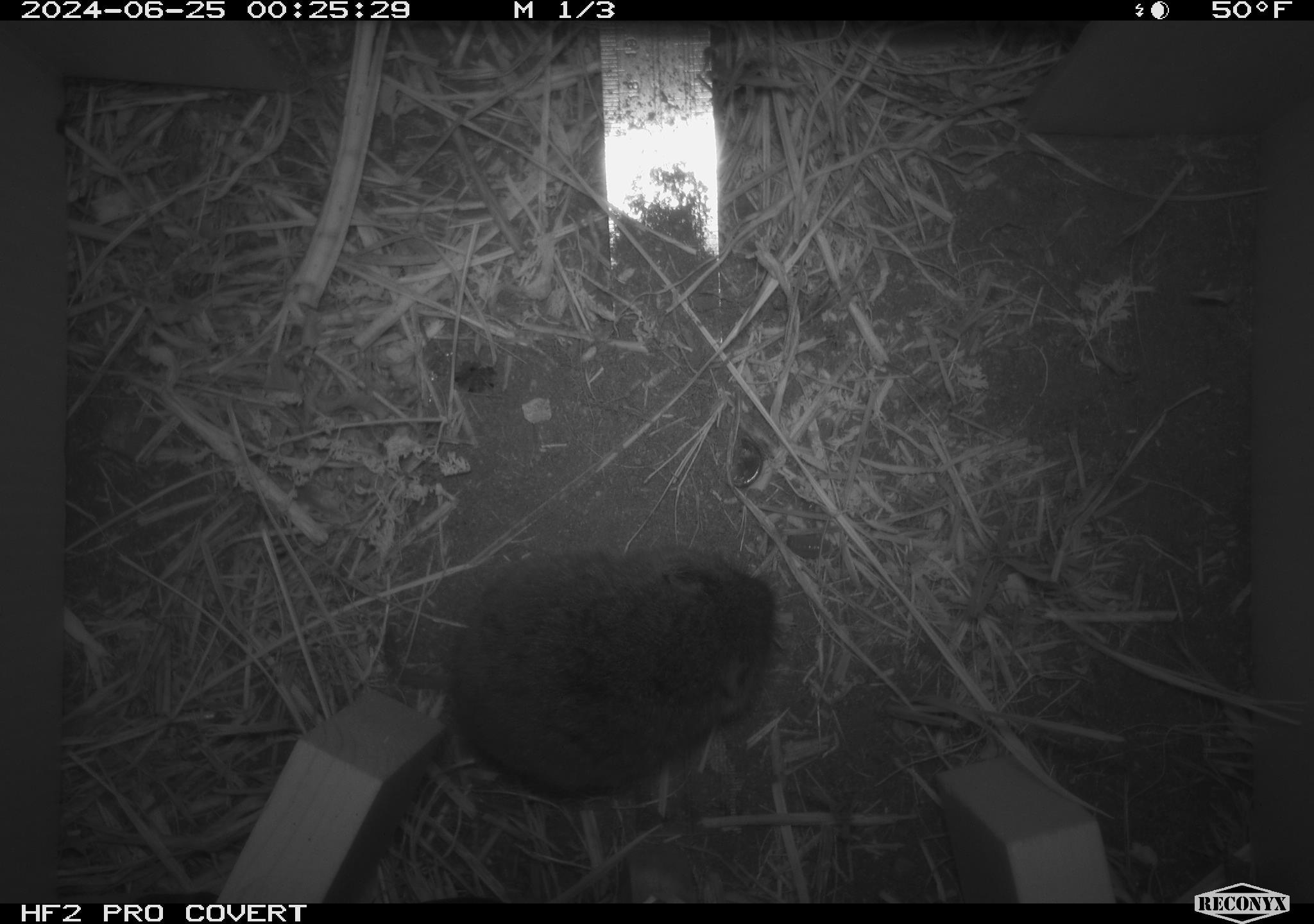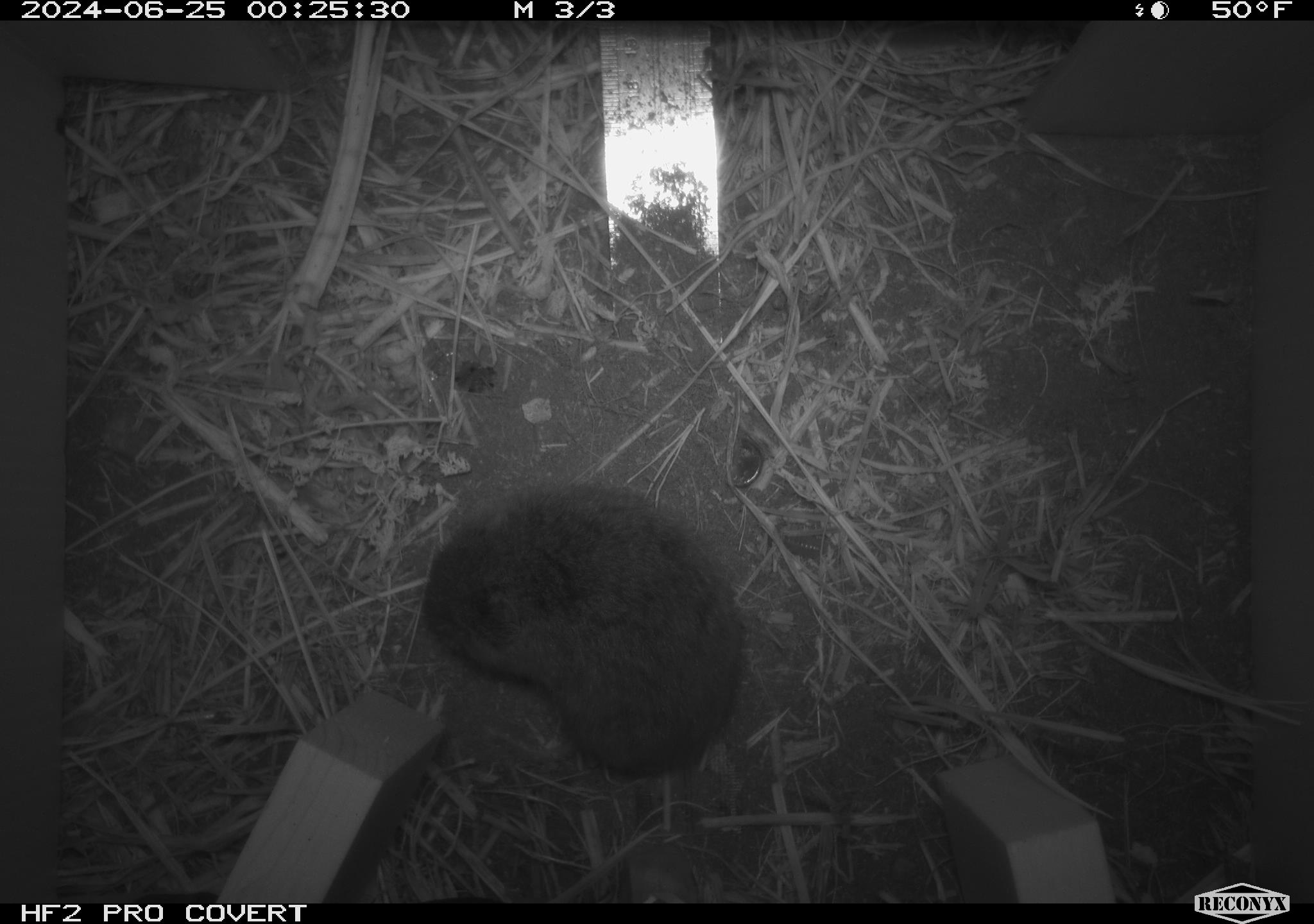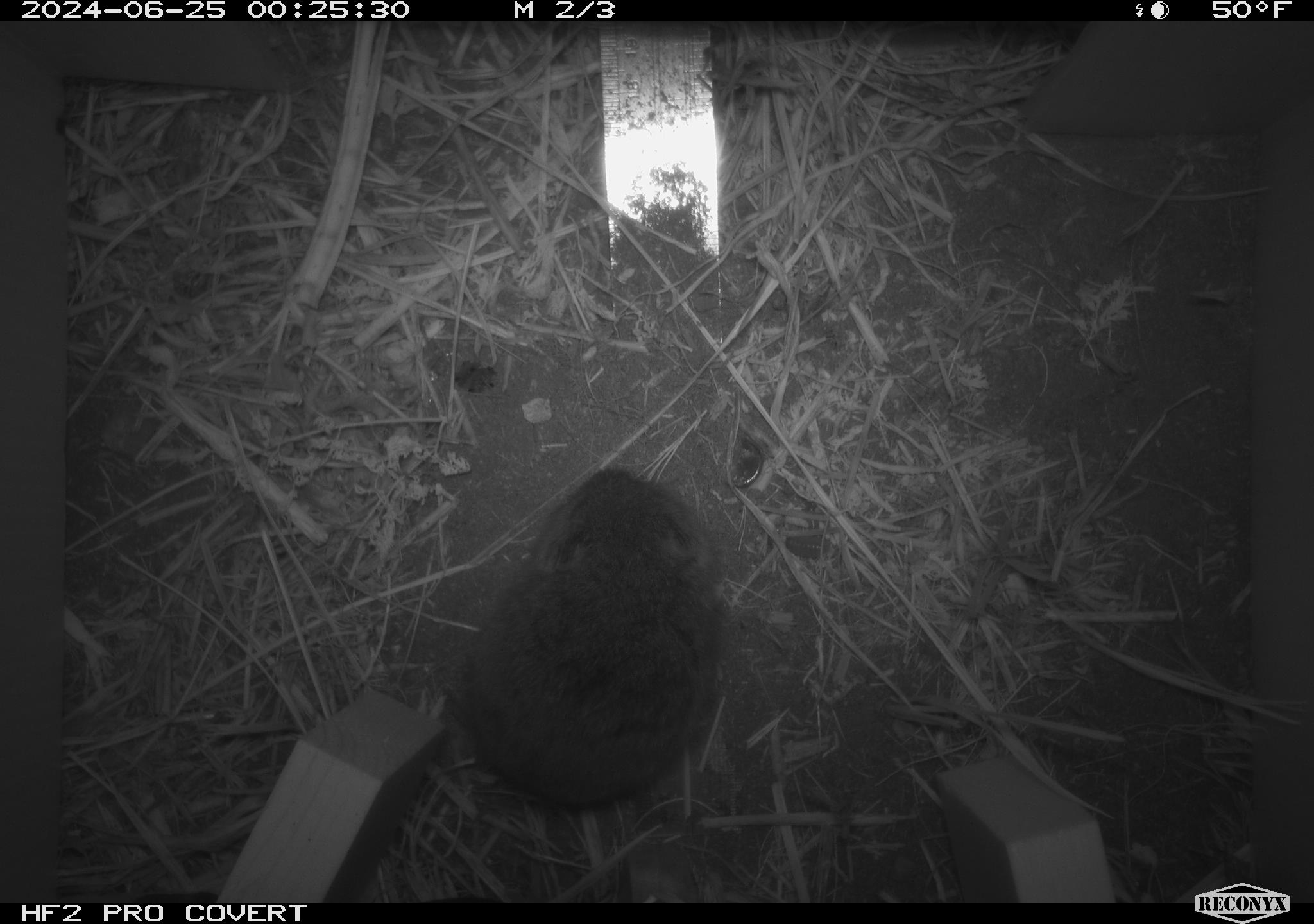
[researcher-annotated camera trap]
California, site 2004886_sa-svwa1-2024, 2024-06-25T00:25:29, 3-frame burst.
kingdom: Animalia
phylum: Chordata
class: Mammalia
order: Rodentia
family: Cricetidae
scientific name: Arvicolinae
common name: voles, lemmings, and muskrats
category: arvicolinae subfamily